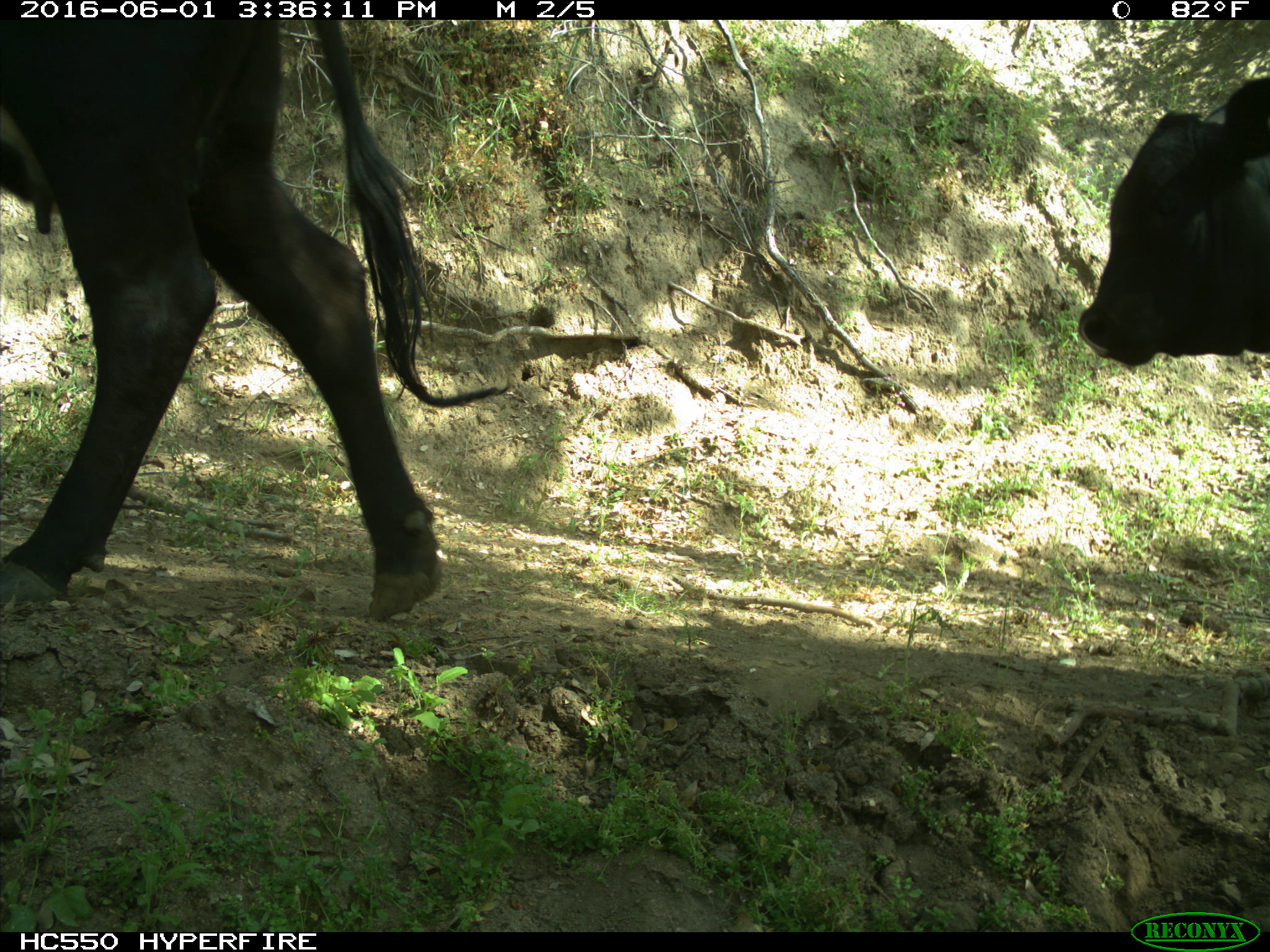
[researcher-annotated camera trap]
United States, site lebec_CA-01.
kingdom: Animalia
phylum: Chordata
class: Mammalia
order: Artiodactyla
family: Bovidae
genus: Bos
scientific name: Bos taurus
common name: domestic cow